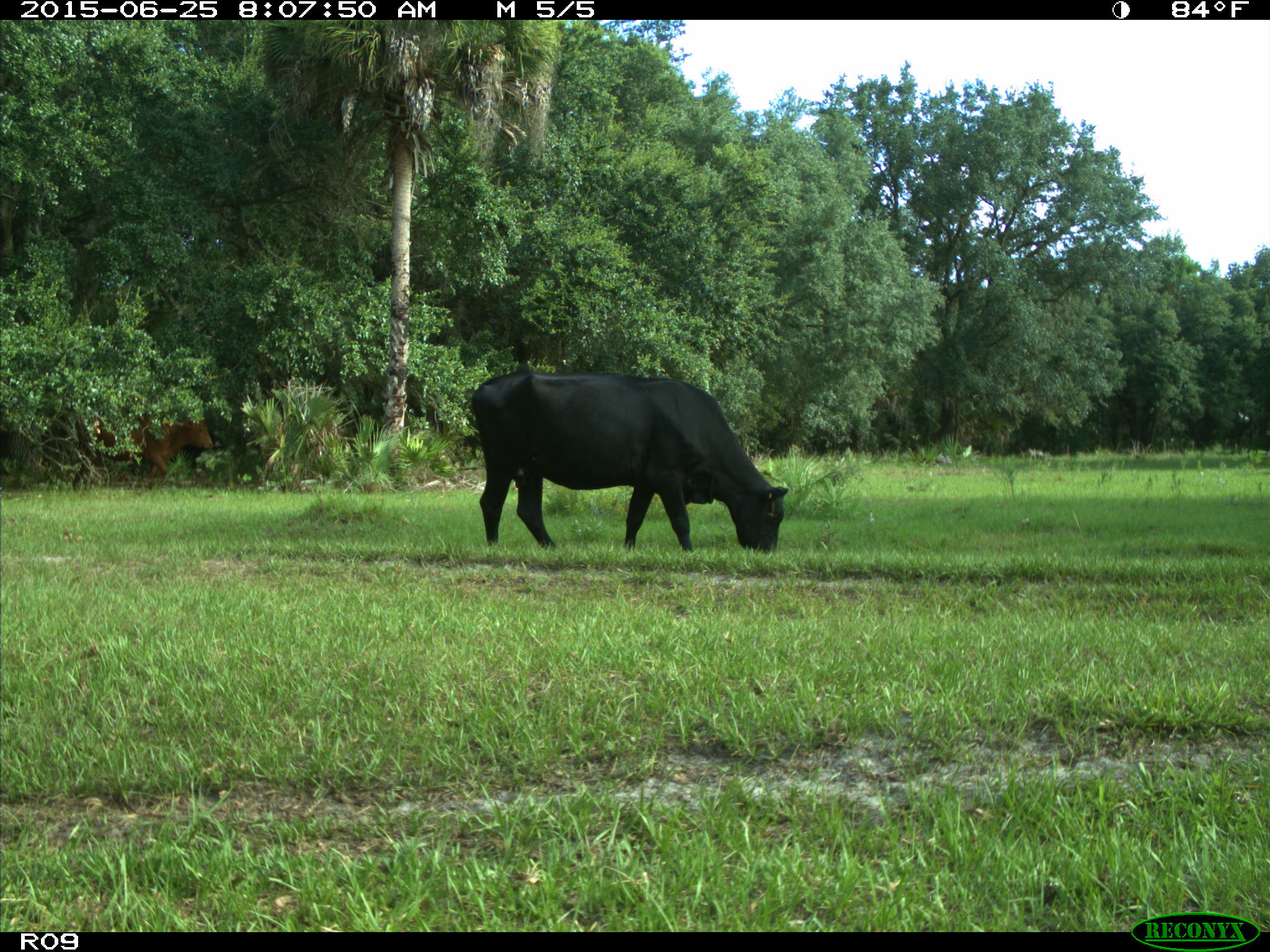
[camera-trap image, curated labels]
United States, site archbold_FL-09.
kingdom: Animalia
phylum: Chordata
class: Mammalia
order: Artiodactyla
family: Bovidae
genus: Bos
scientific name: Bos taurus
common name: domestic cow